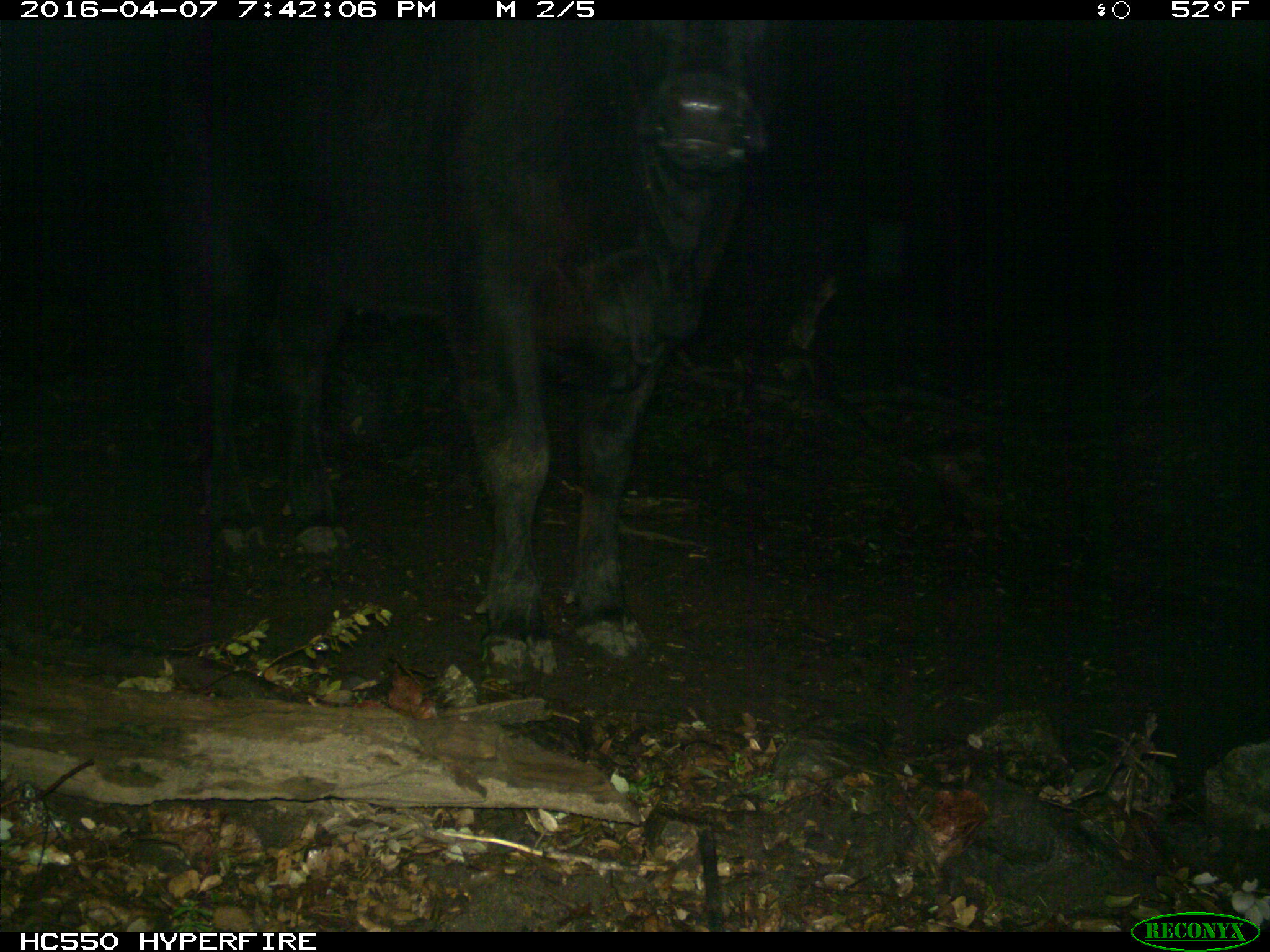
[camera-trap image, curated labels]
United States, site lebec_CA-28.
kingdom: Animalia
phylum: Chordata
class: Mammalia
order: Artiodactyla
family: Bovidae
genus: Bos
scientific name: Bos taurus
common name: domestic cow